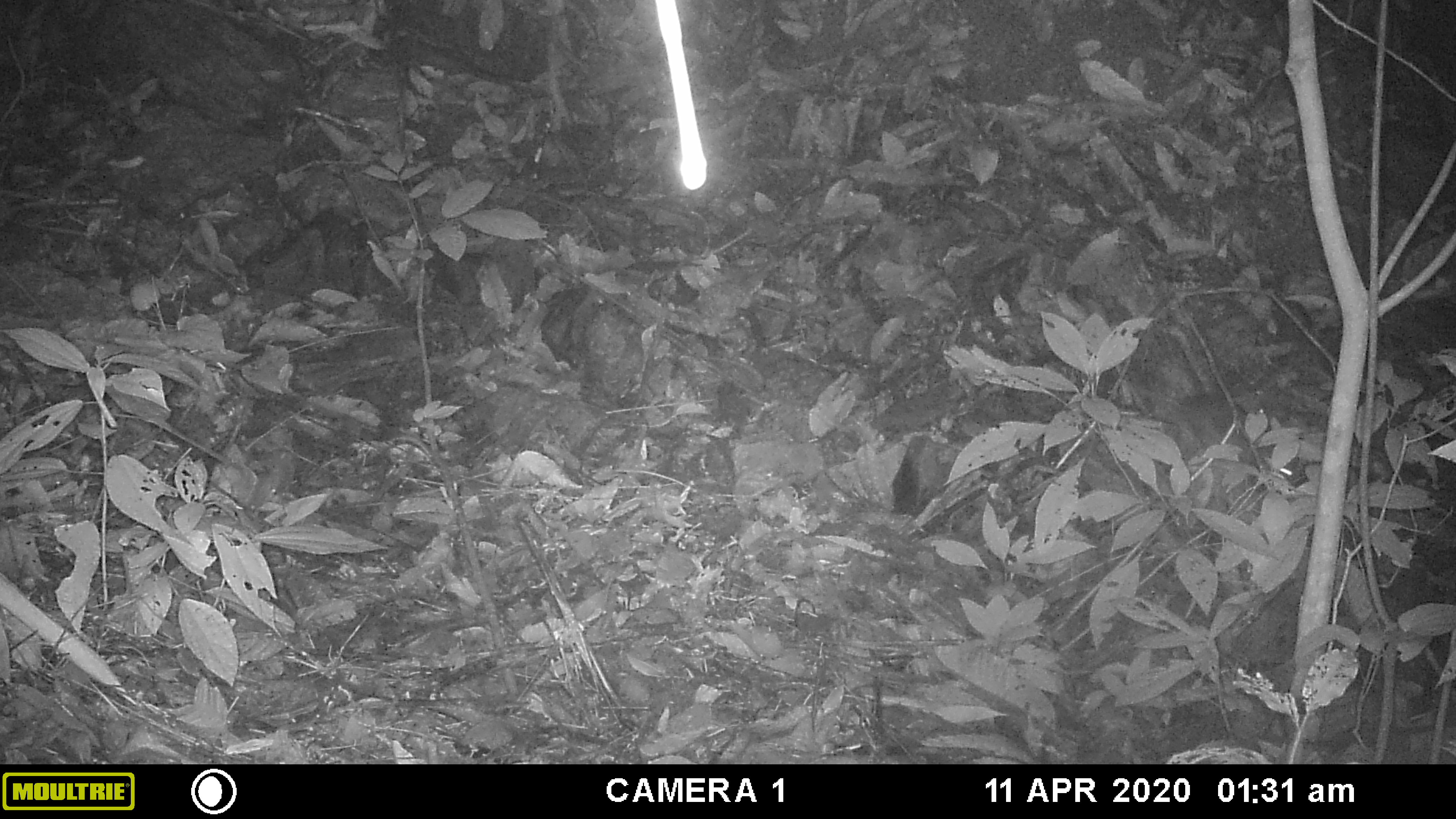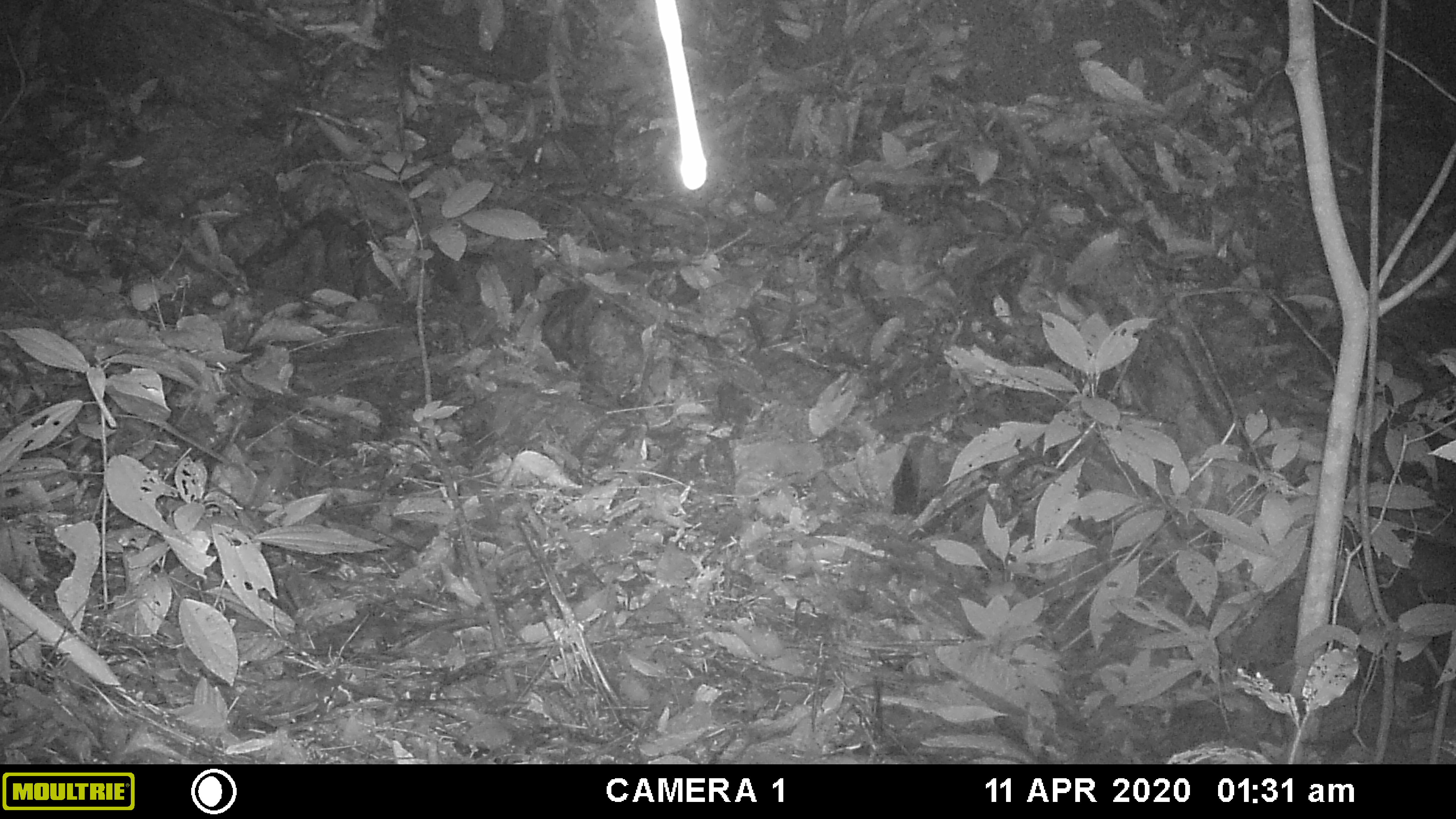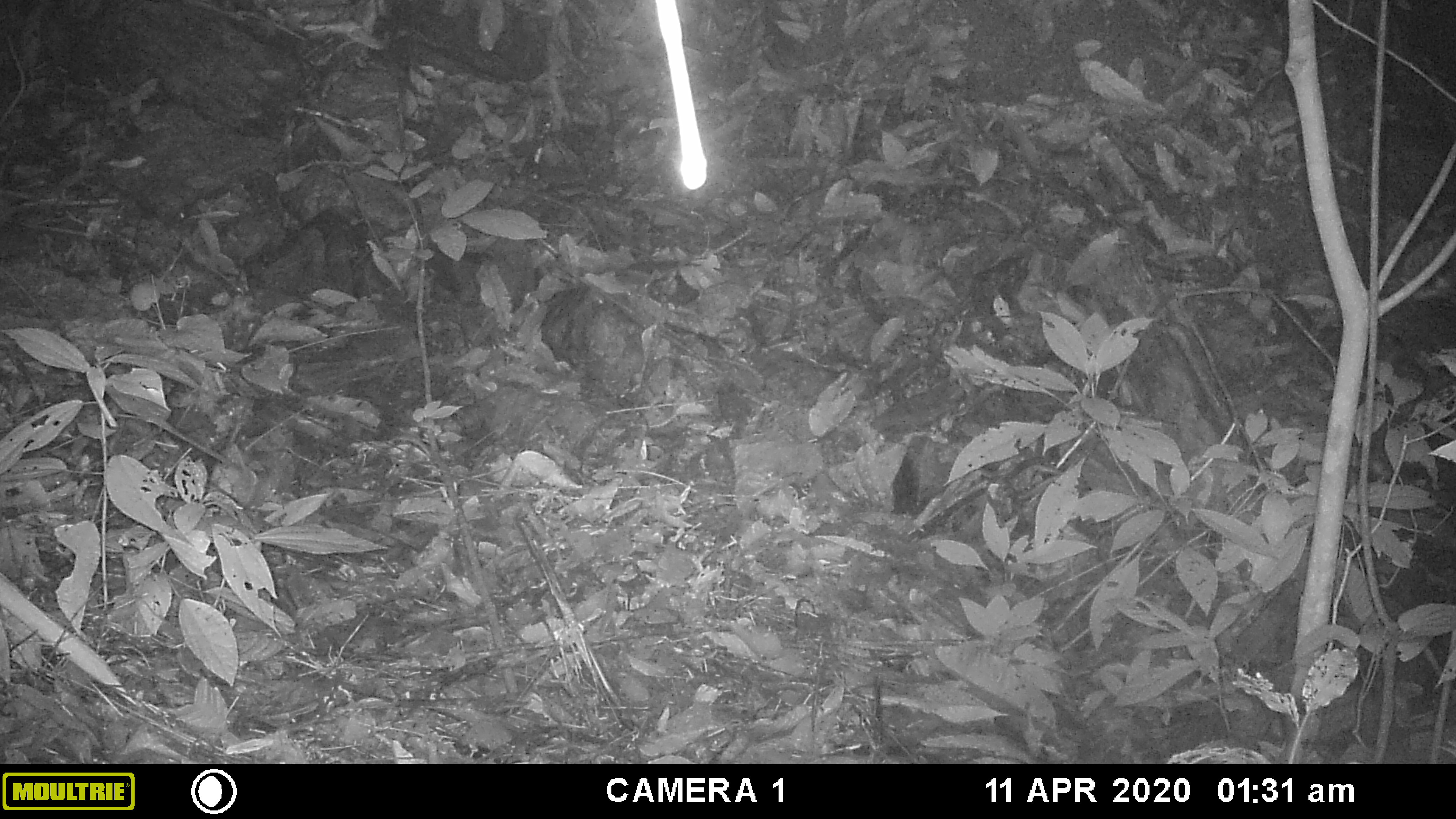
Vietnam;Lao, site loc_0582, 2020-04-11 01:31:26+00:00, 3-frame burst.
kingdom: Animalia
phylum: Chordata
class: Mammalia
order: Rodentia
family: Muridae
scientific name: Muridae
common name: old-world mice and rats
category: unidentified murid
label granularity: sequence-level